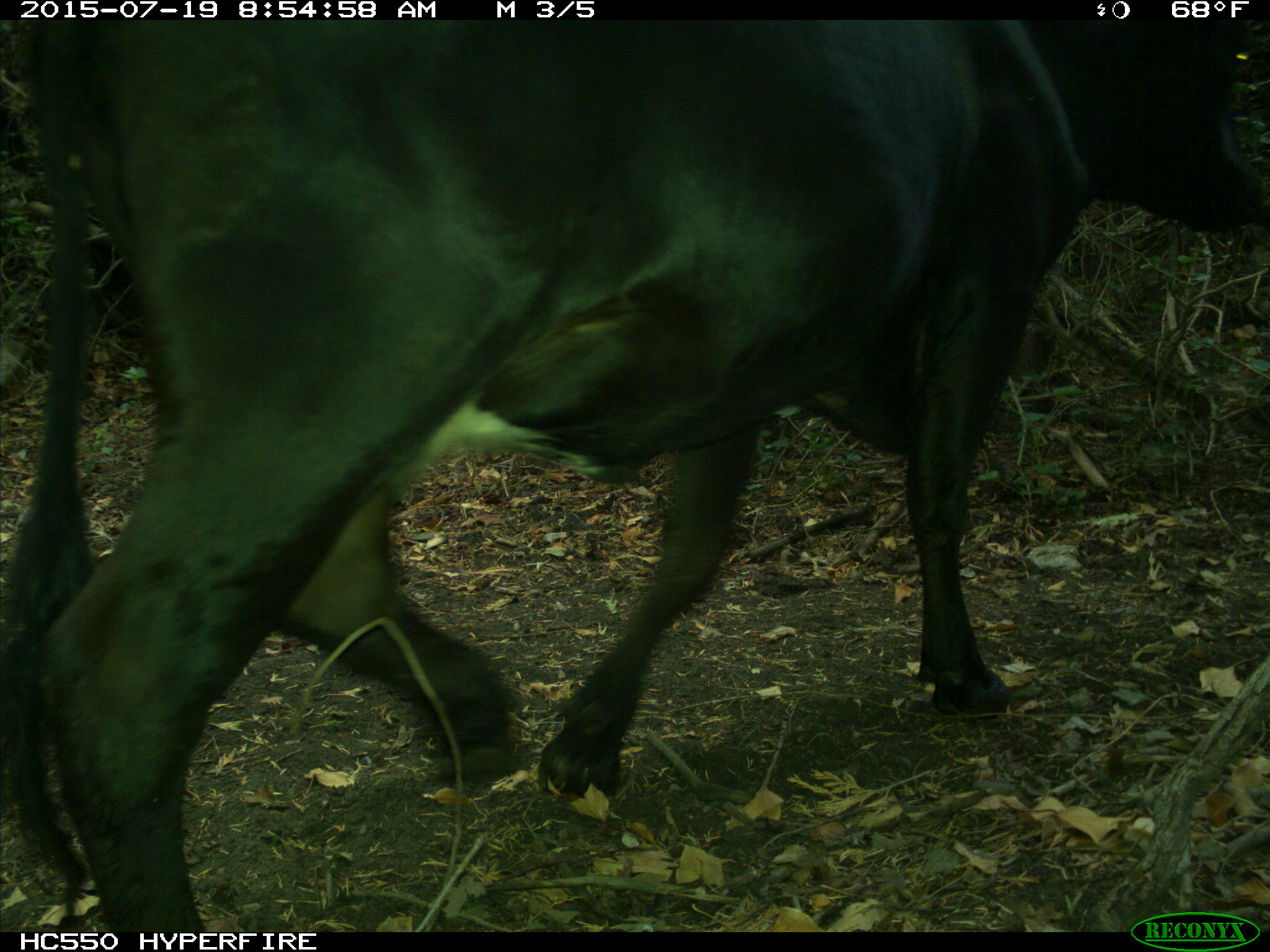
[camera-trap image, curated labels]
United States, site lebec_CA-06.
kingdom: Animalia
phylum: Chordata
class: Mammalia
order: Artiodactyla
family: Bovidae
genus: Bos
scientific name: Bos taurus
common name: domestic cow